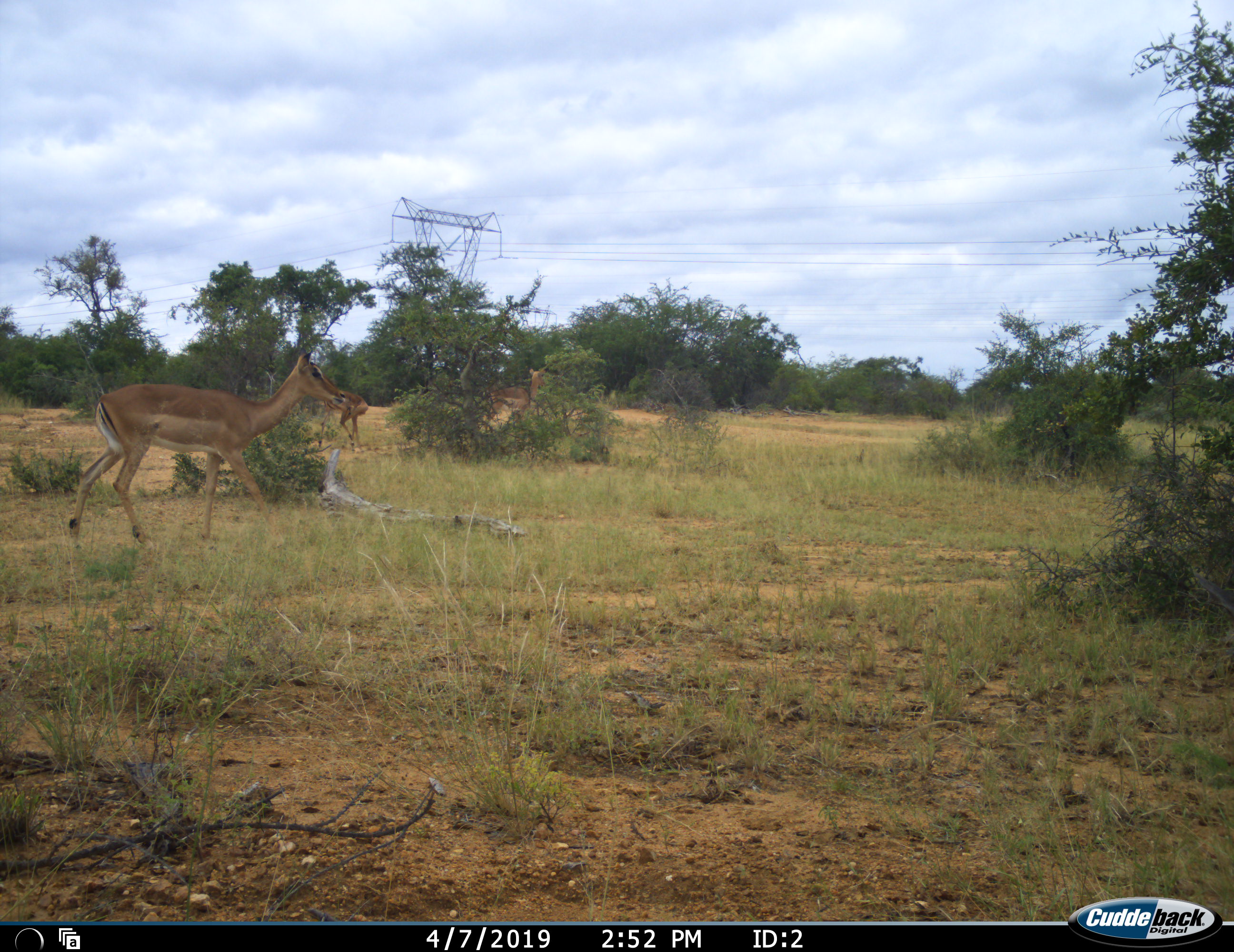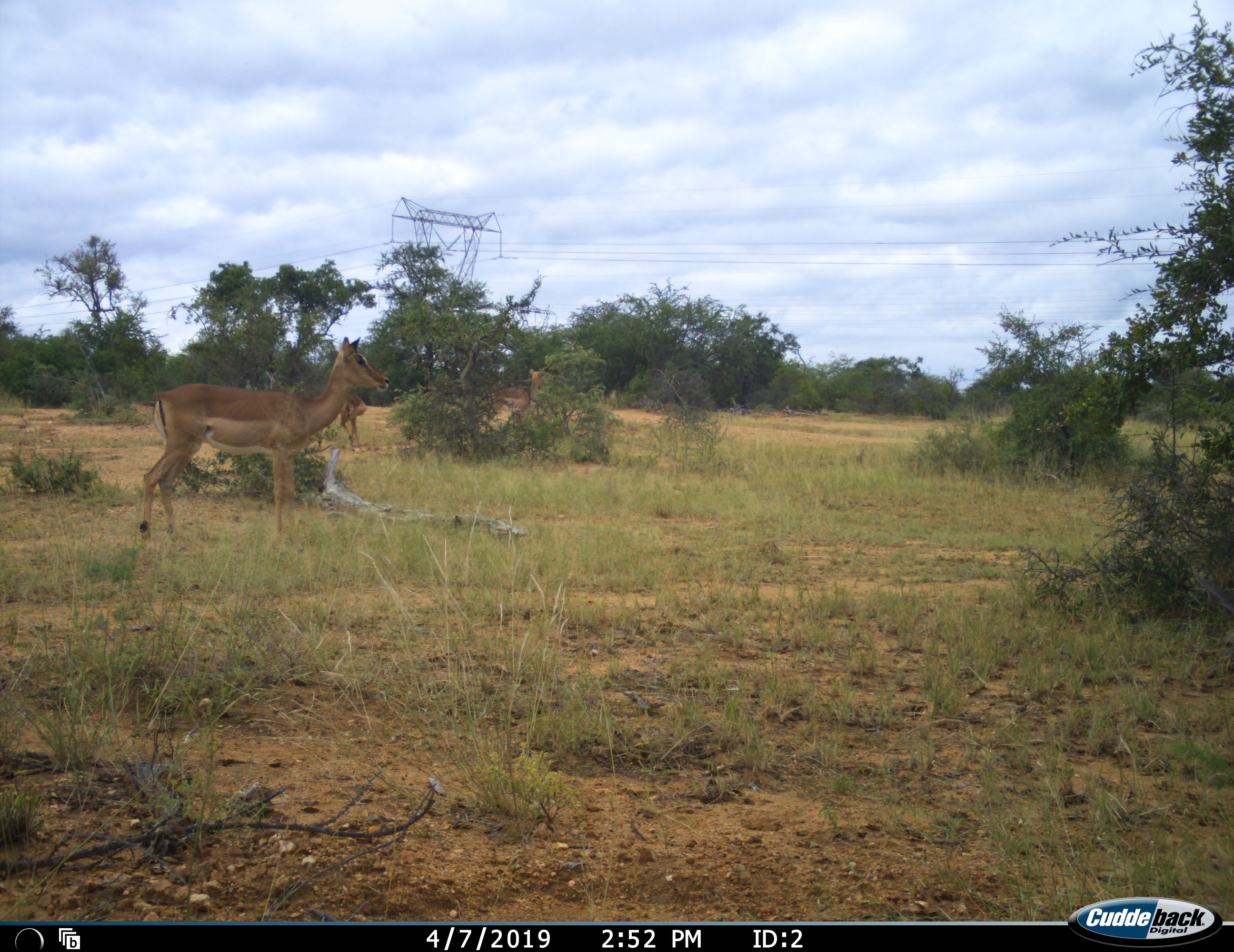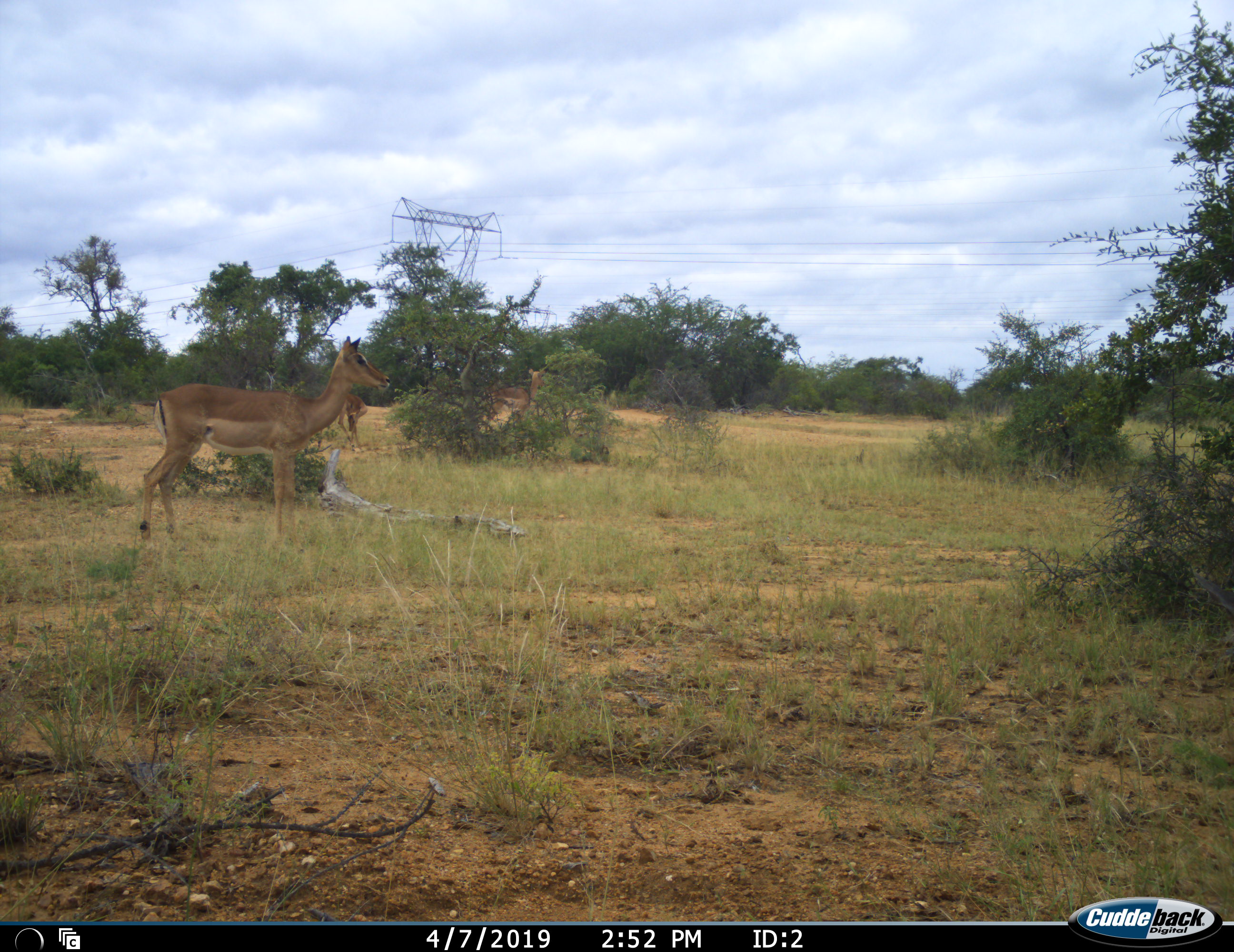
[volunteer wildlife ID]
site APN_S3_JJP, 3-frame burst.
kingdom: Animalia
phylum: Chordata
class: Mammalia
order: Artiodactyla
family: Bovidae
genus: Aepyceros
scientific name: Aepyceros melampus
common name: impala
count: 3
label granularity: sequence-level